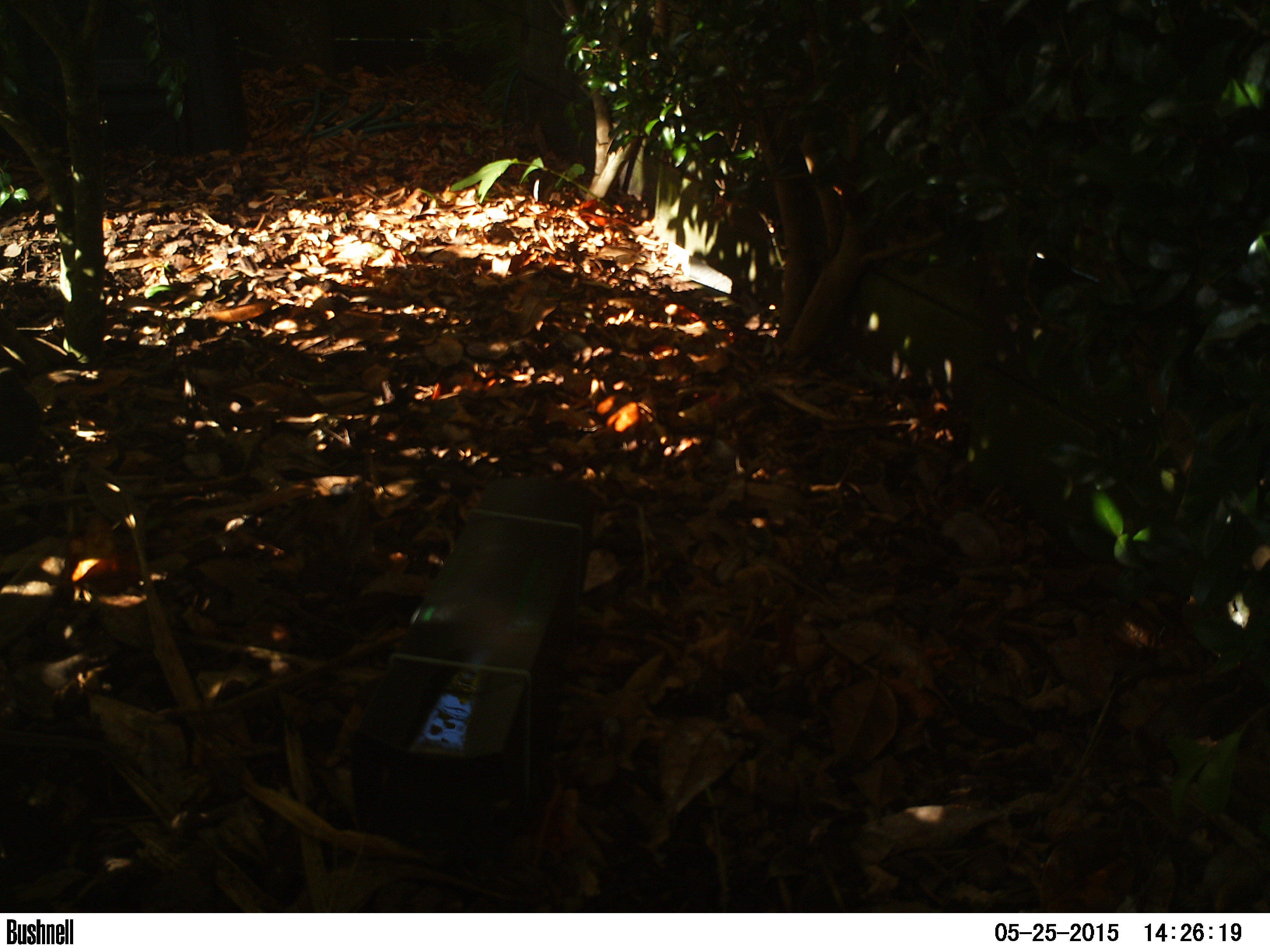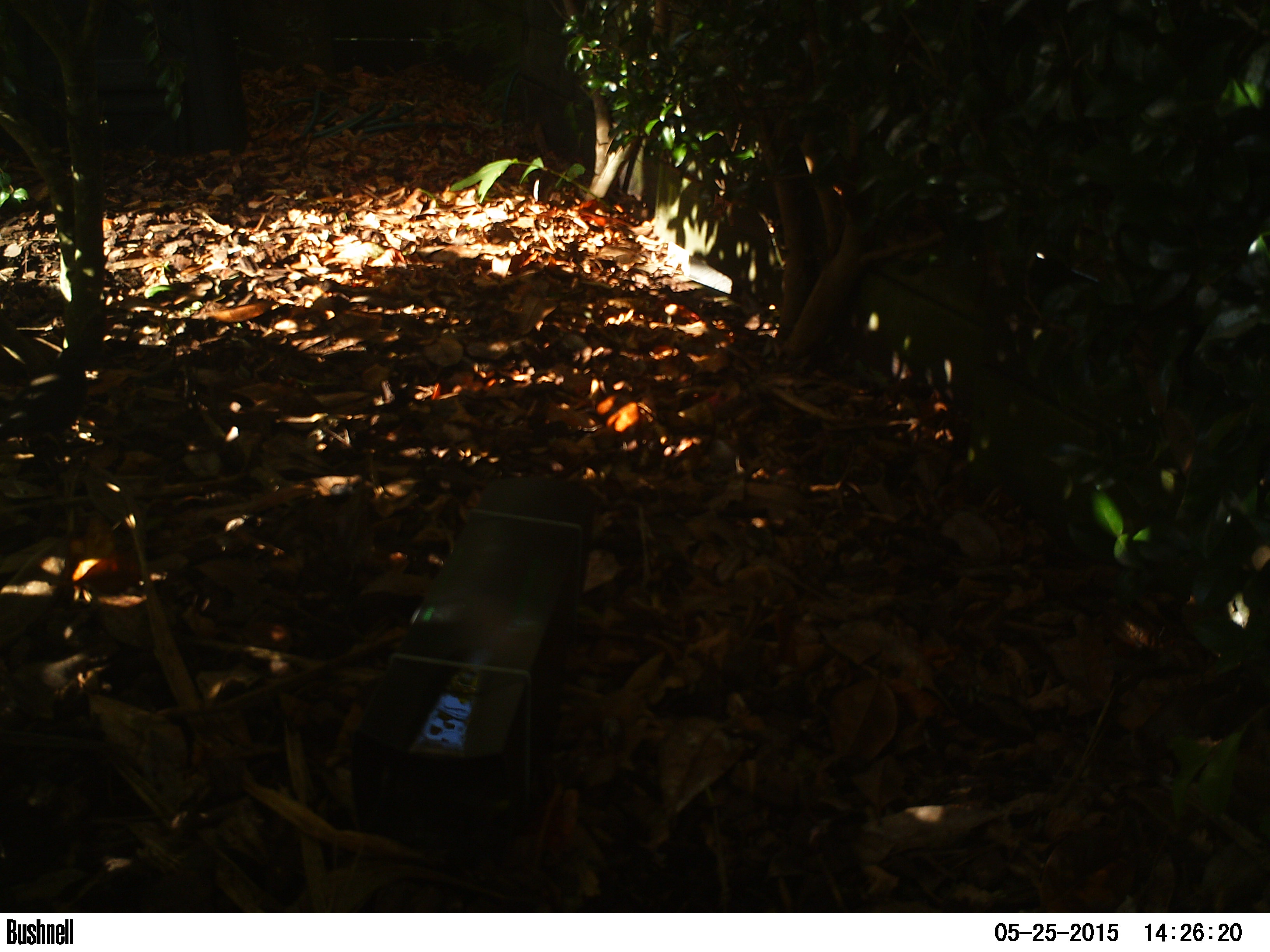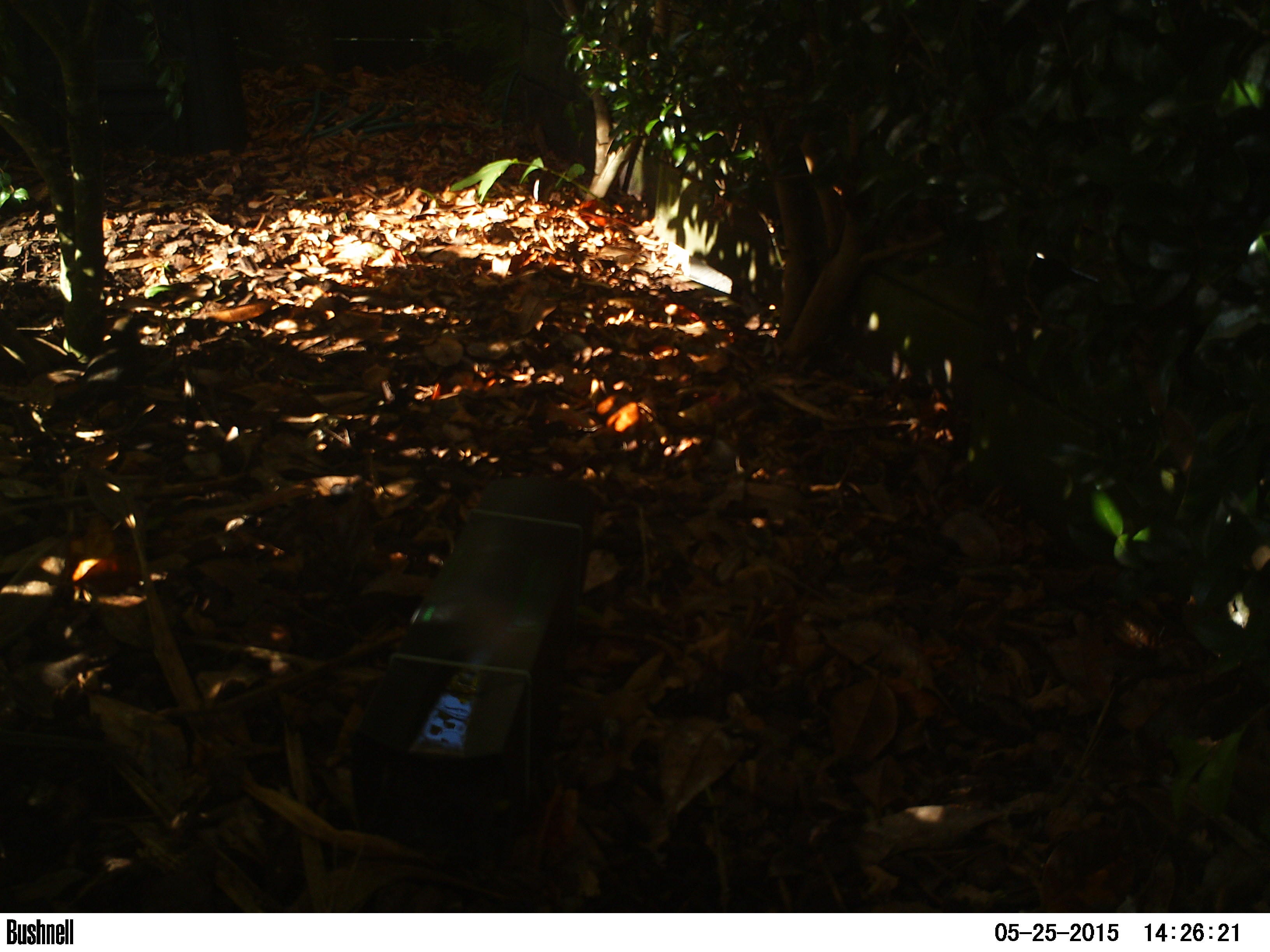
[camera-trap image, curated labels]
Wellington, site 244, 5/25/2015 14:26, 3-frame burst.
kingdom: Animalia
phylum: Chordata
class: Aves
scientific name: Aves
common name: bird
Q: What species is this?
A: Bird (Aves).